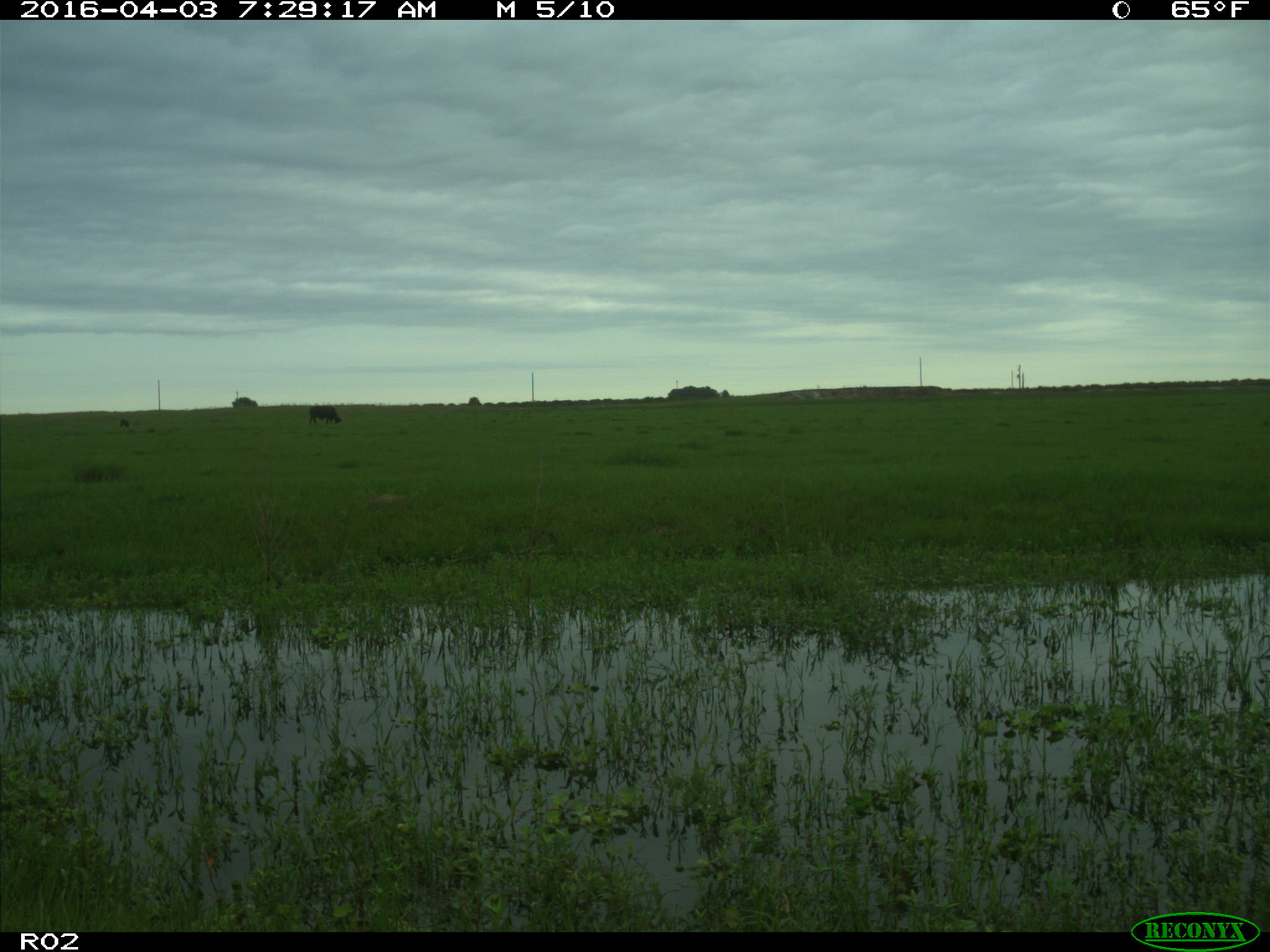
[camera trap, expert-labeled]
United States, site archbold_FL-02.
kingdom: Animalia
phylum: Chordata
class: Mammalia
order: Artiodactyla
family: Bovidae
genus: Bos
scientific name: Bos taurus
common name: domestic cow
Bos taurus (domestic cow).